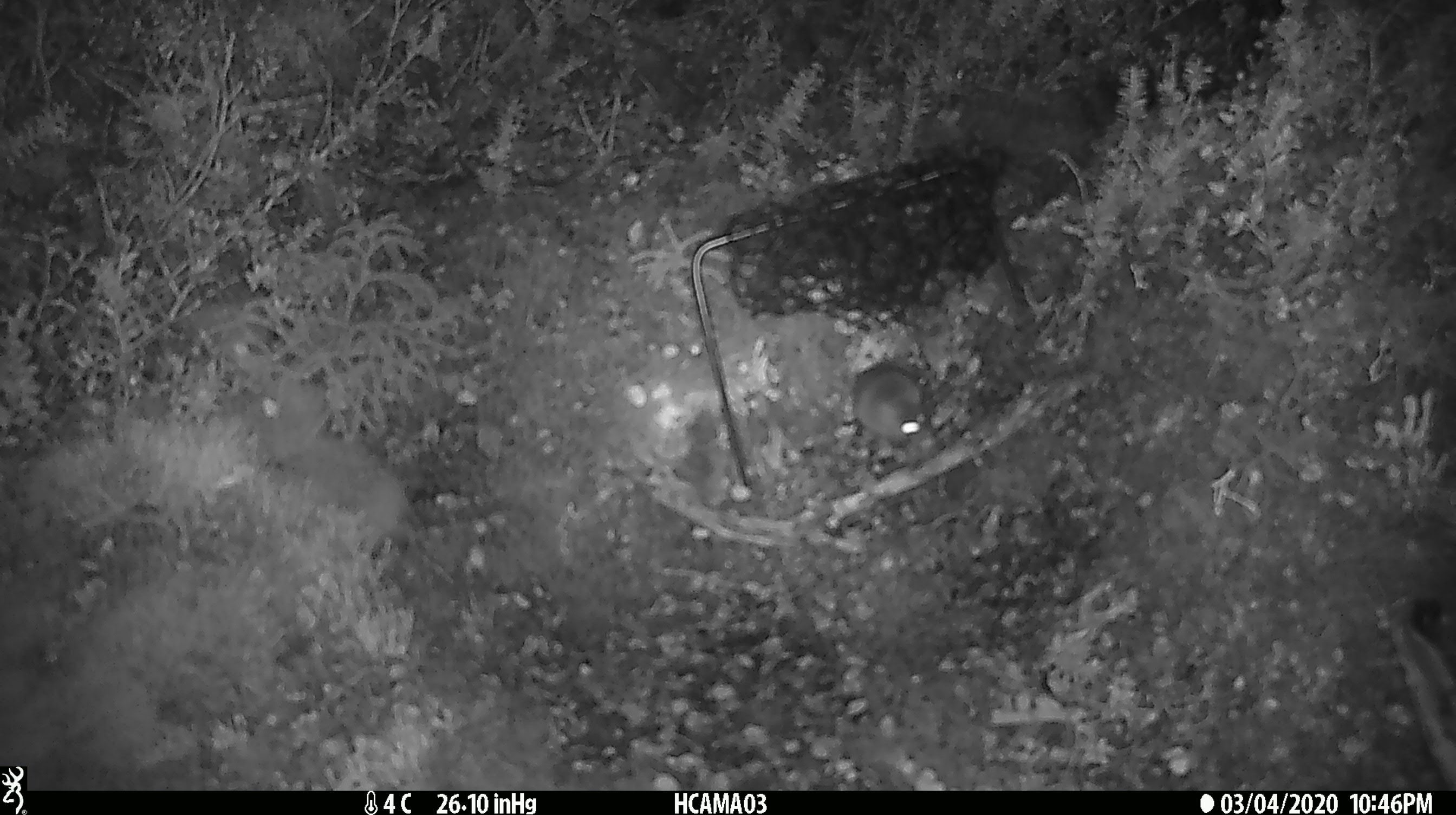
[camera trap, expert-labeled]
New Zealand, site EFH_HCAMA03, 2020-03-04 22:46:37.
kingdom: Animalia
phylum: Chordata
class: Mammalia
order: Rodentia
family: Muridae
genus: Mus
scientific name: Mus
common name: mouse